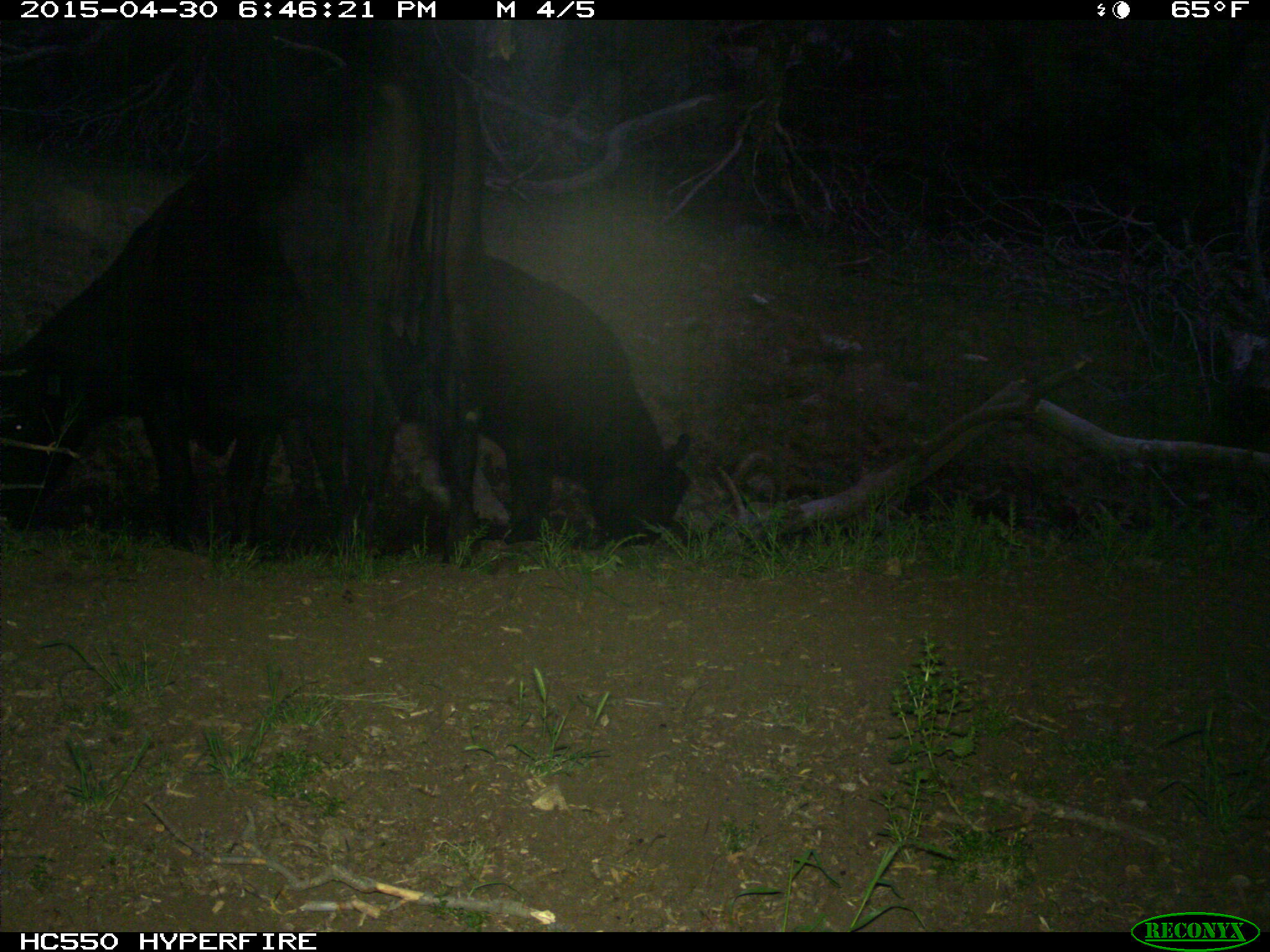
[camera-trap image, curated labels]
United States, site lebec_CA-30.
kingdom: Animalia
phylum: Chordata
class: Mammalia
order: Artiodactyla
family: Bovidae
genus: Bos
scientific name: Bos taurus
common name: domestic cow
Bos taurus (domestic cow).